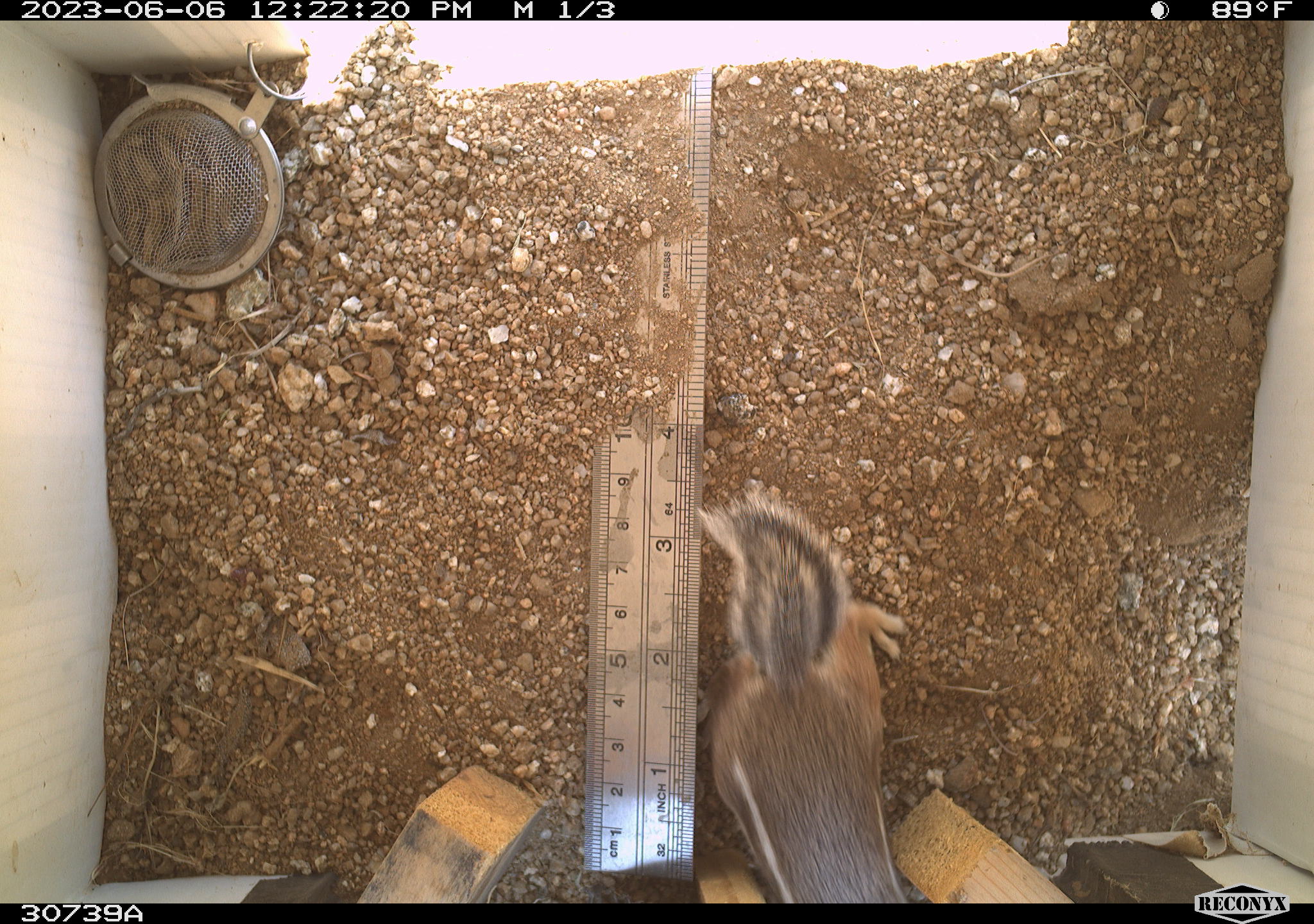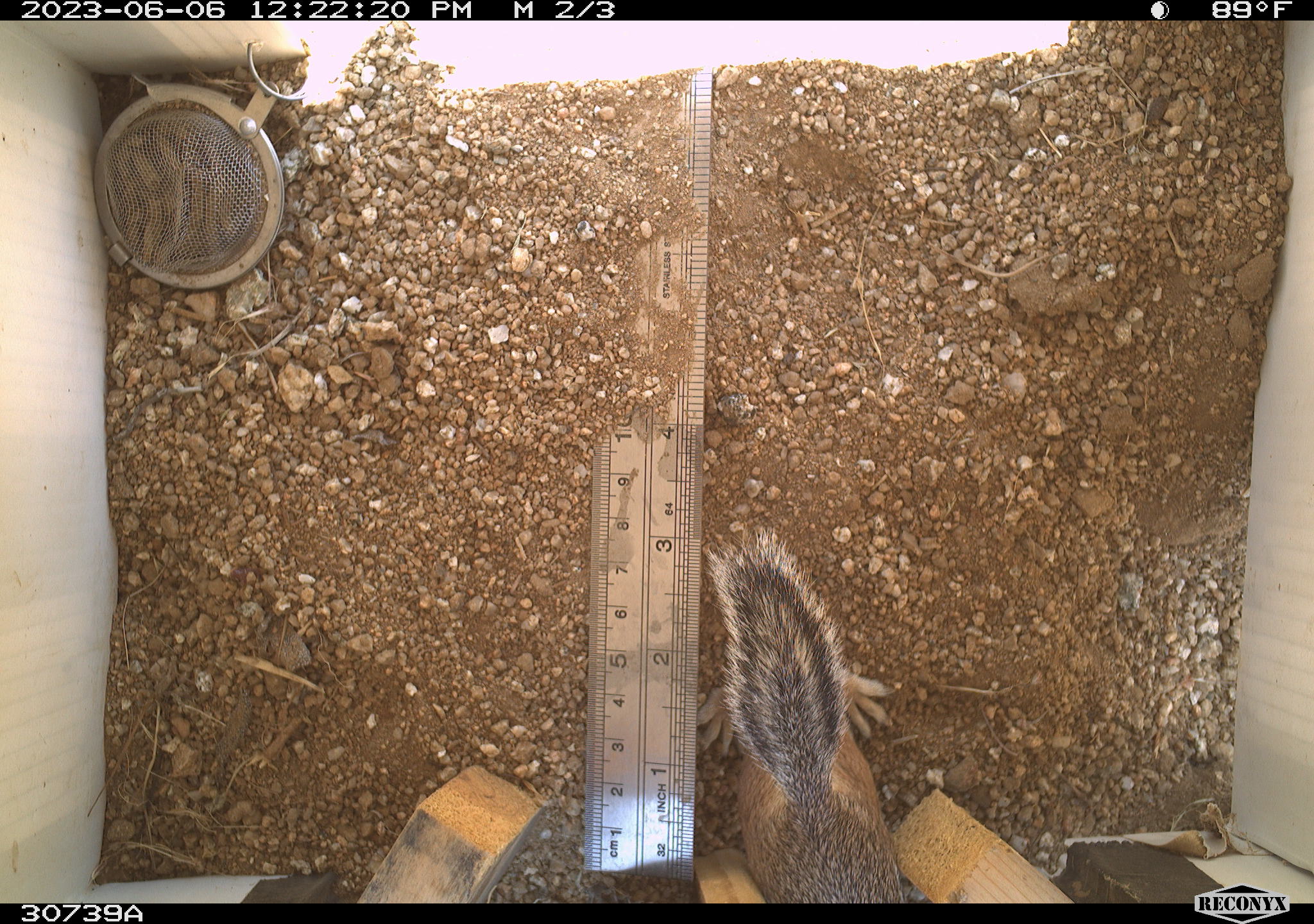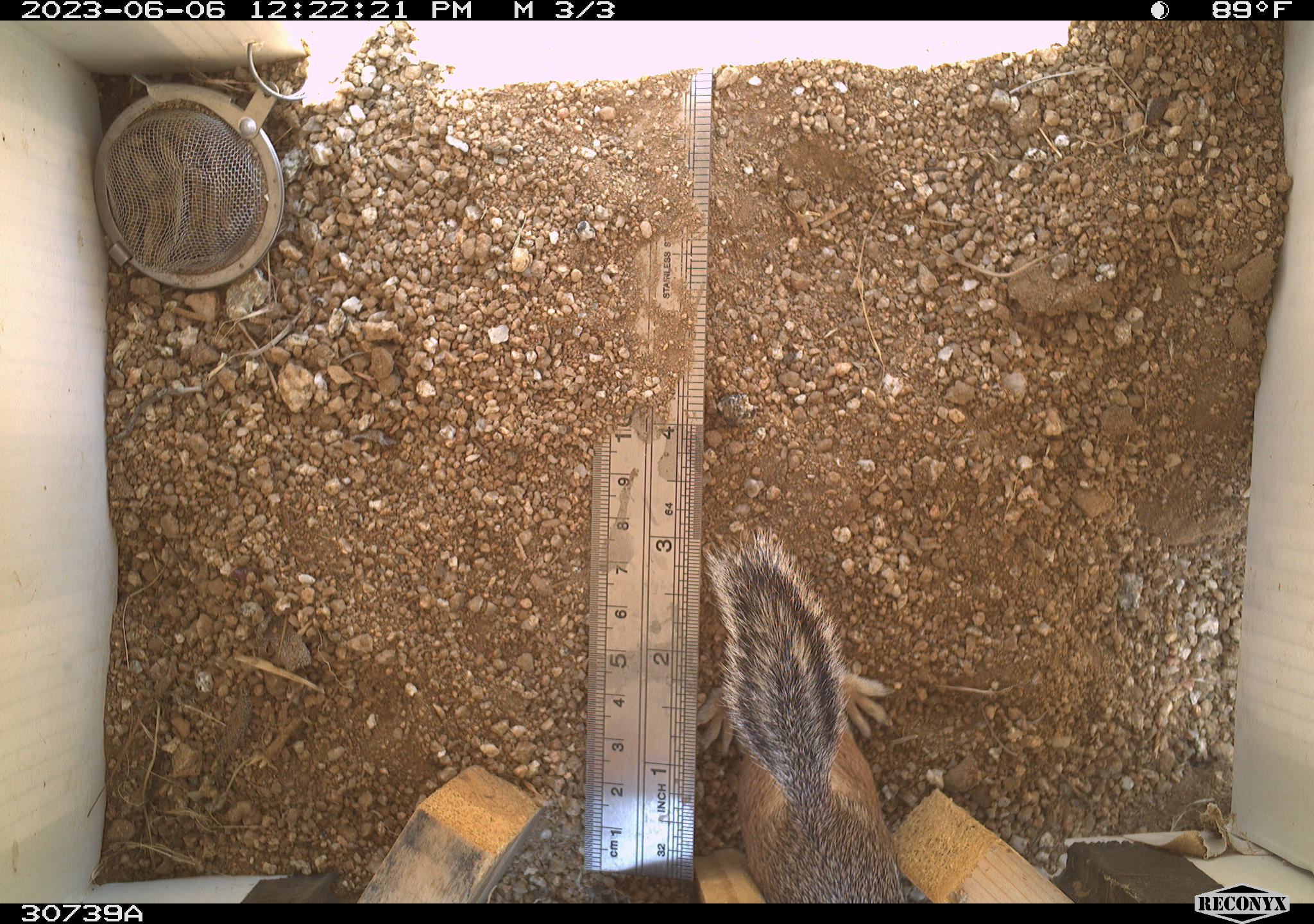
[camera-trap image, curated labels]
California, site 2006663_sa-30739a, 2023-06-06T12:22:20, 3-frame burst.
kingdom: Animalia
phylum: Chordata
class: Mammalia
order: Rodentia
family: Sciuridae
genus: Ammospermophilus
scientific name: Ammospermophilus leucurus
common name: white-tailed antelope squirrel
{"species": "white-tailed antelope squirrel (Ammospermophilus leucurus)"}